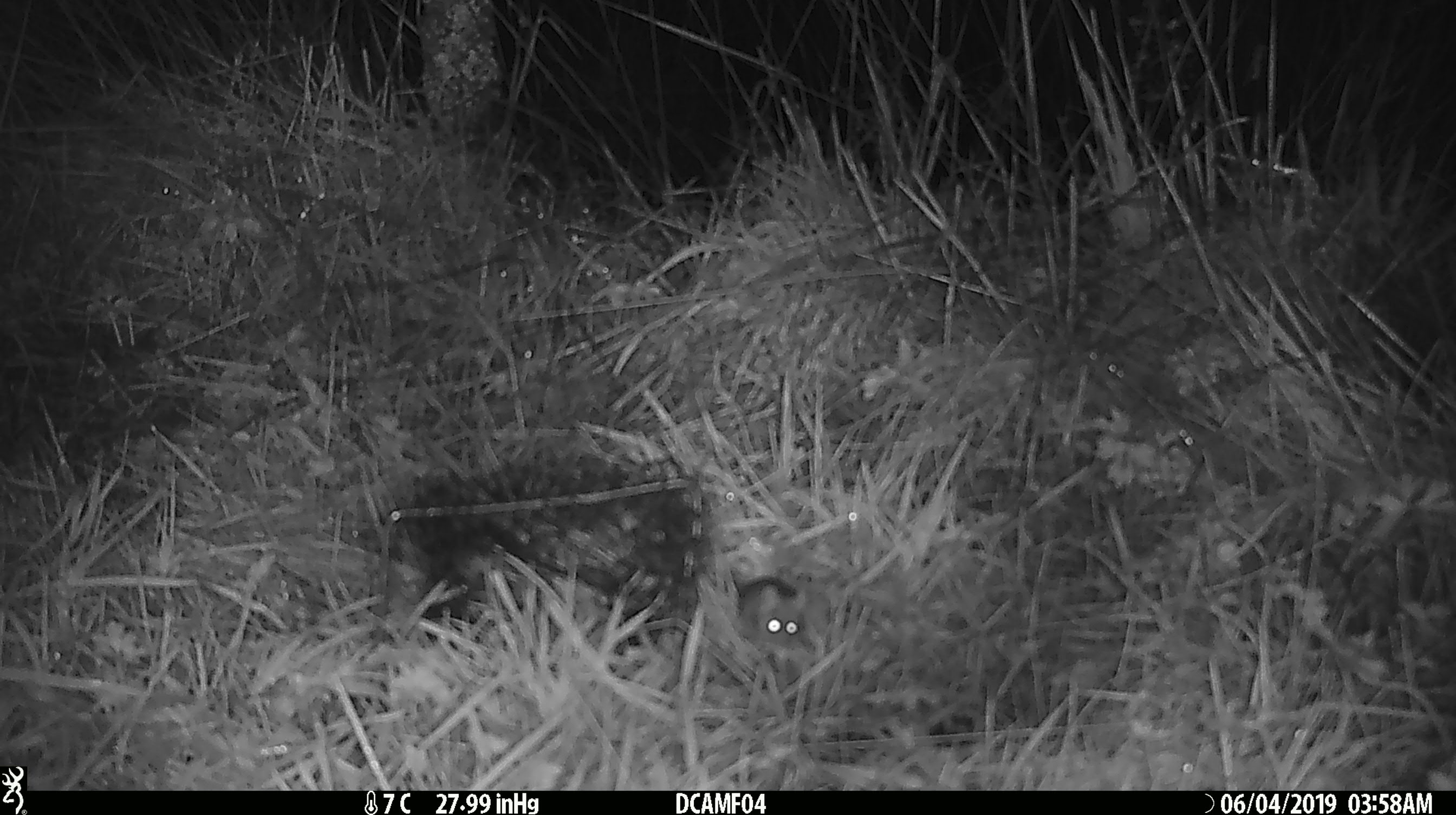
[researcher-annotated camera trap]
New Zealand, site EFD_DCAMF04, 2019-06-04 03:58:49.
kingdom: Animalia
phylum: Chordata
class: Mammalia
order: Rodentia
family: Muridae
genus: Mus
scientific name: Mus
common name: mouse